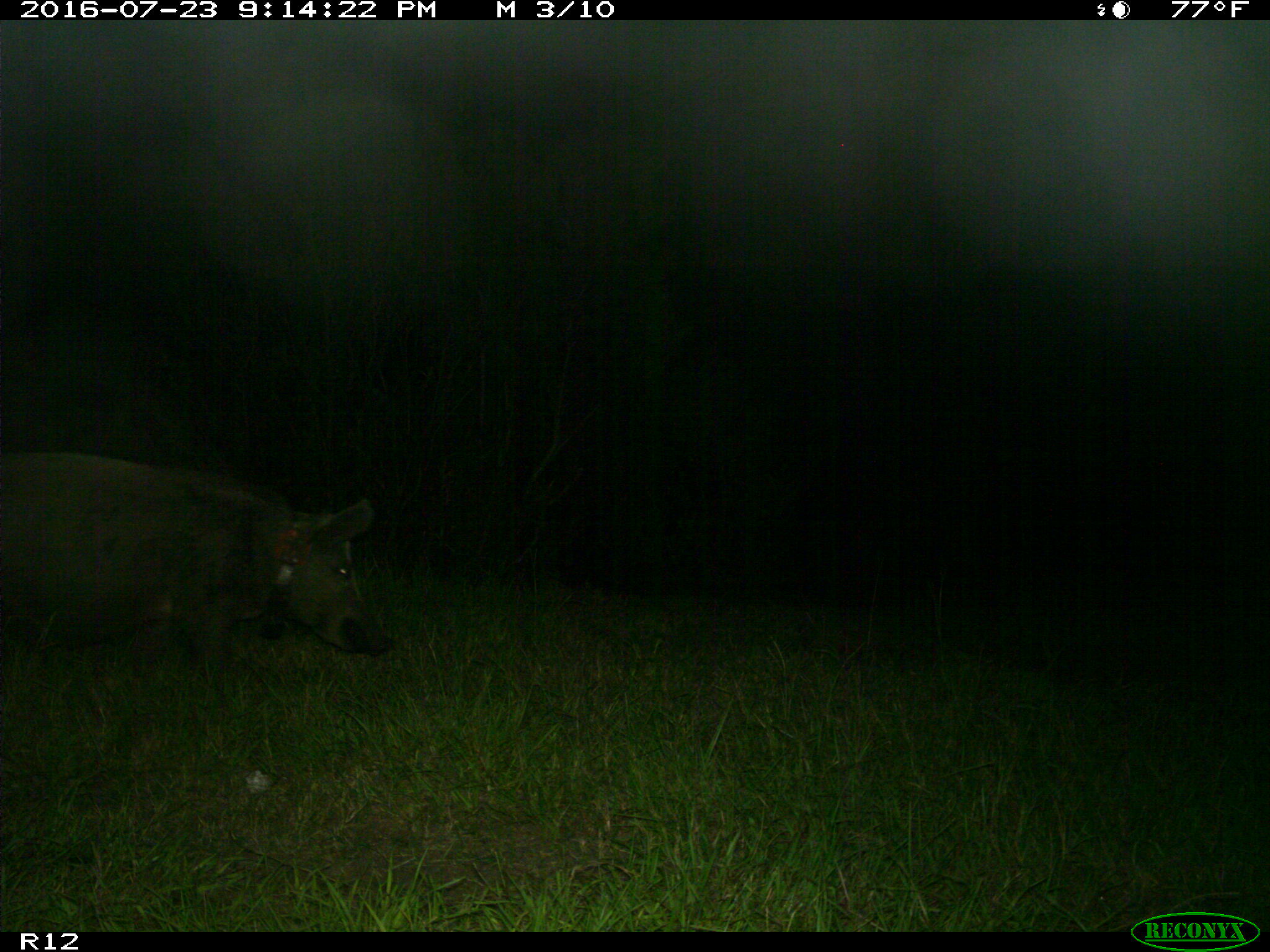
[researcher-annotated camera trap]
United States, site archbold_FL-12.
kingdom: Animalia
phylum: Chordata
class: Mammalia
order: Artiodactyla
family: Suidae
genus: Sus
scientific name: Sus scrofa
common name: wild boar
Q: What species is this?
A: Sus scrofa (wild boar).